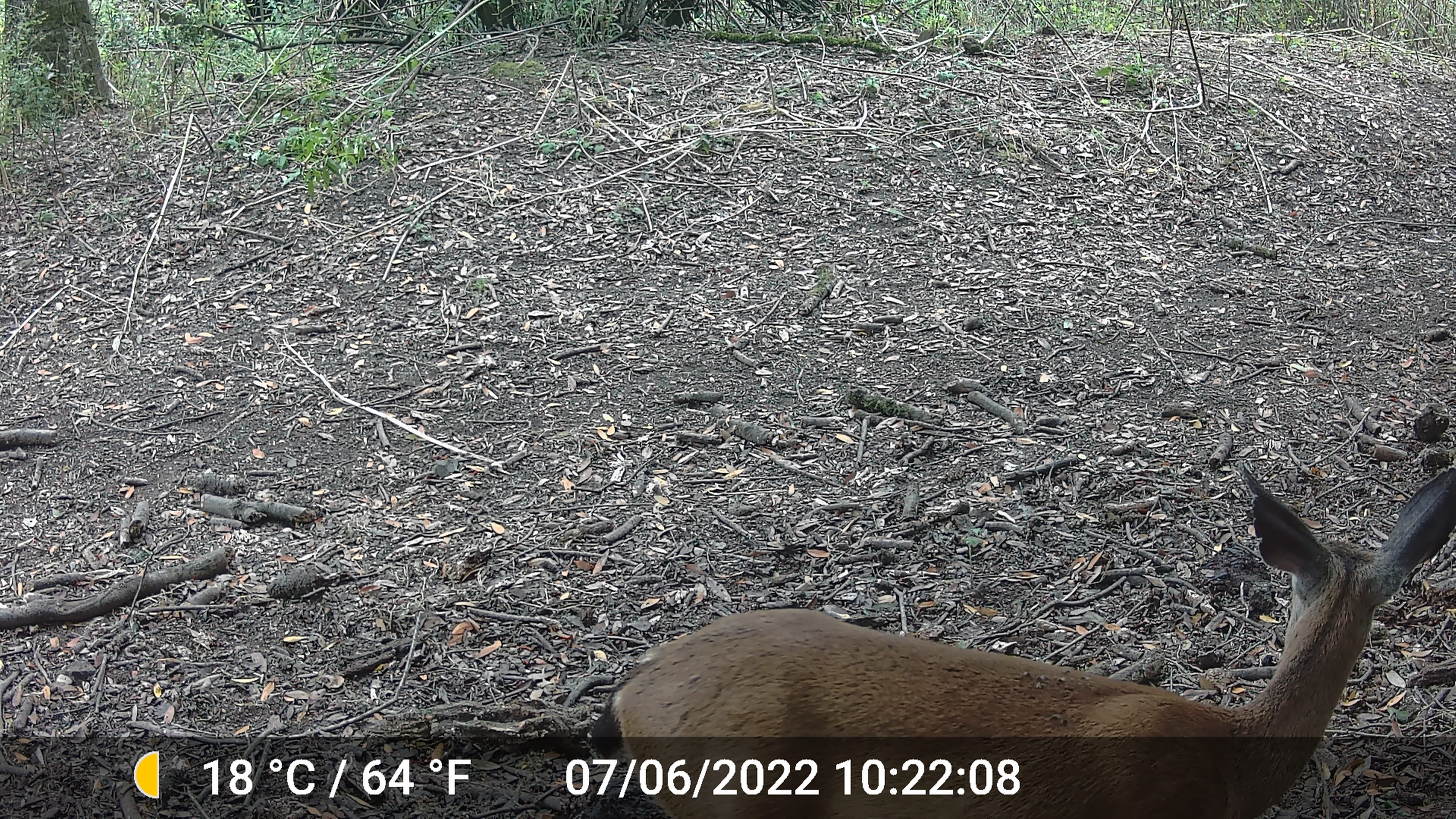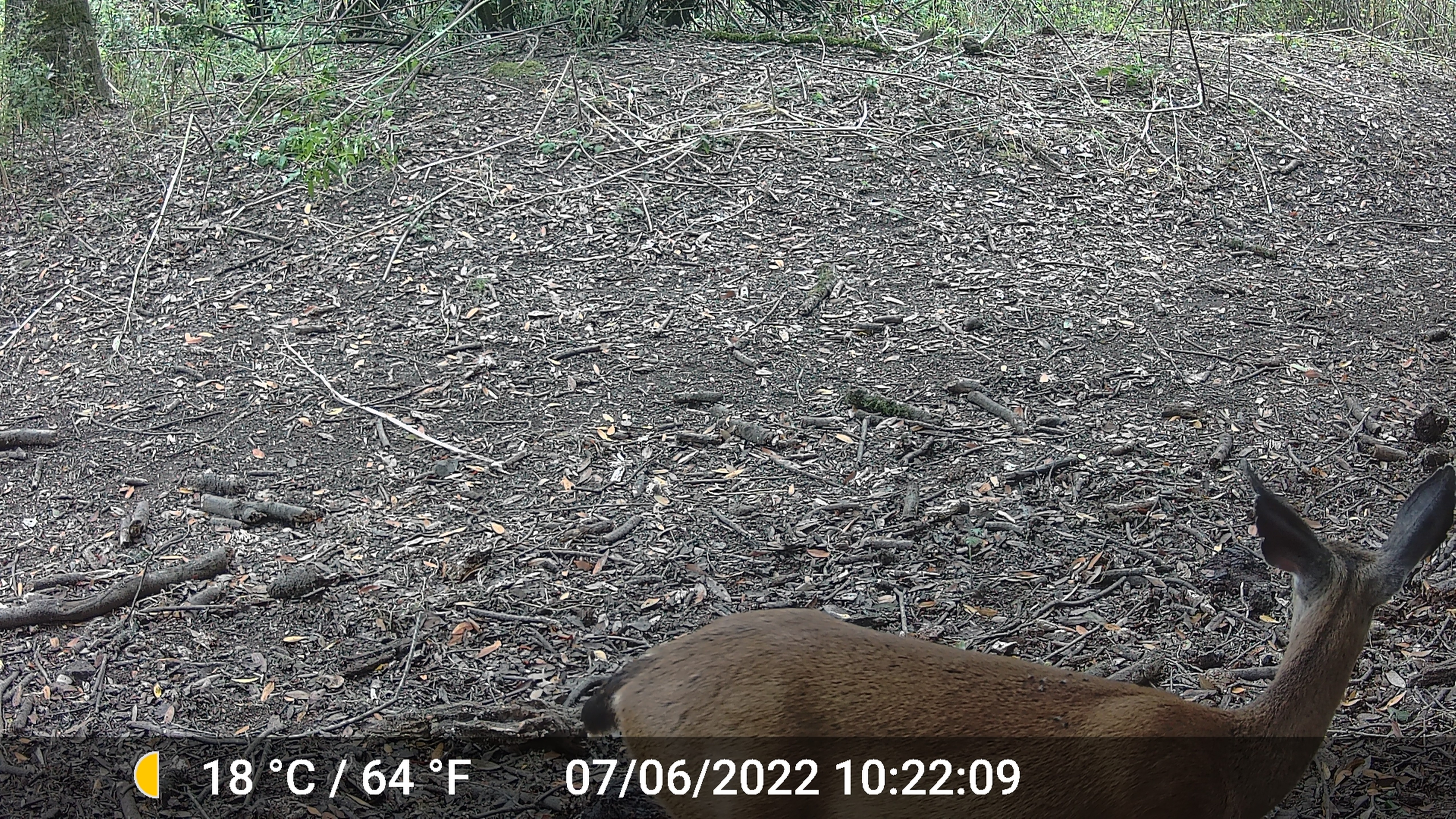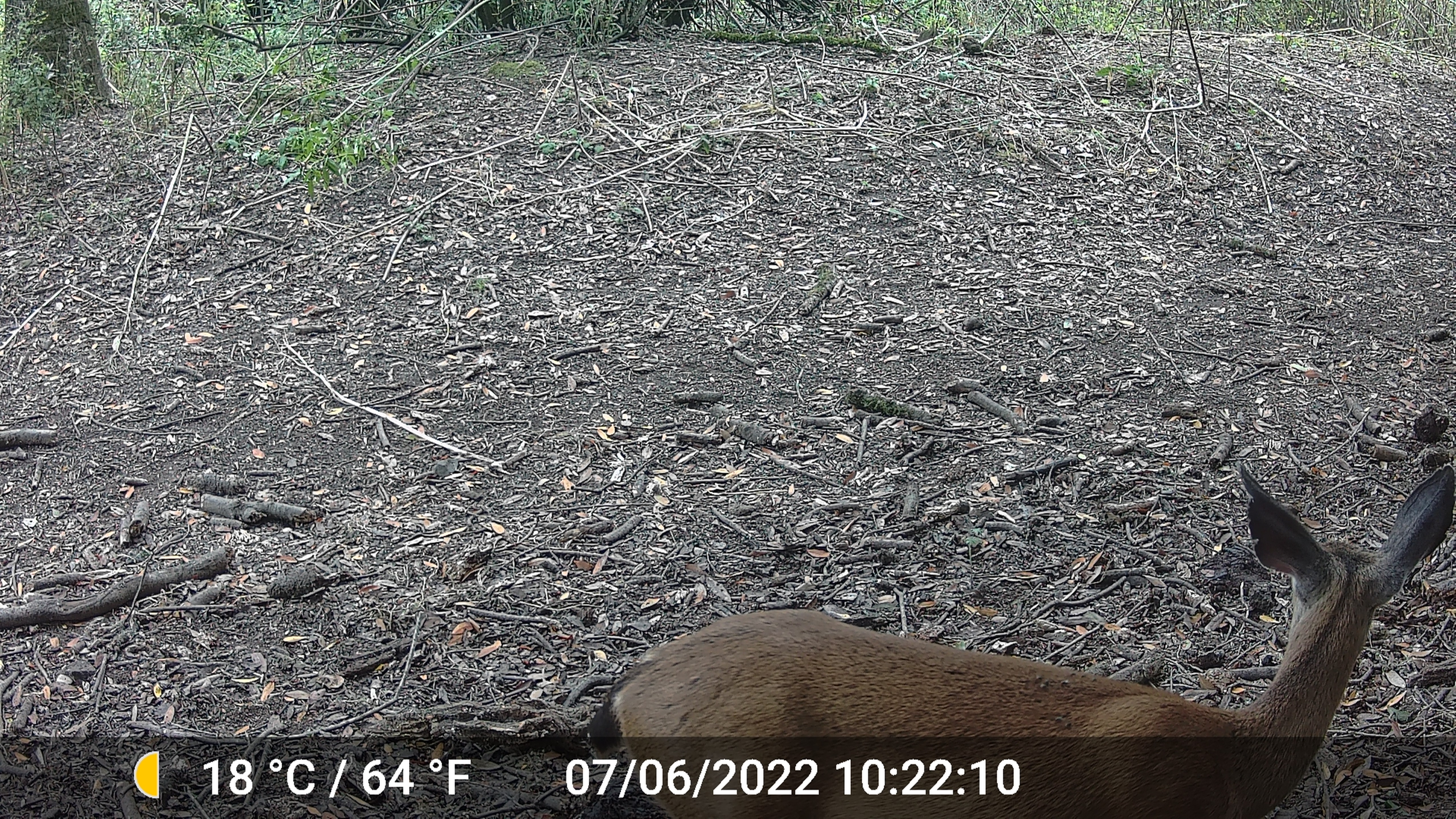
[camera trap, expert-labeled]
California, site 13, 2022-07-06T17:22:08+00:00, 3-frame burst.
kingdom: Animalia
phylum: Chordata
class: Mammalia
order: Artiodactyla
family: Cervidae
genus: Odocoileus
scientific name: Odocoileus hemionus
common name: mule deer